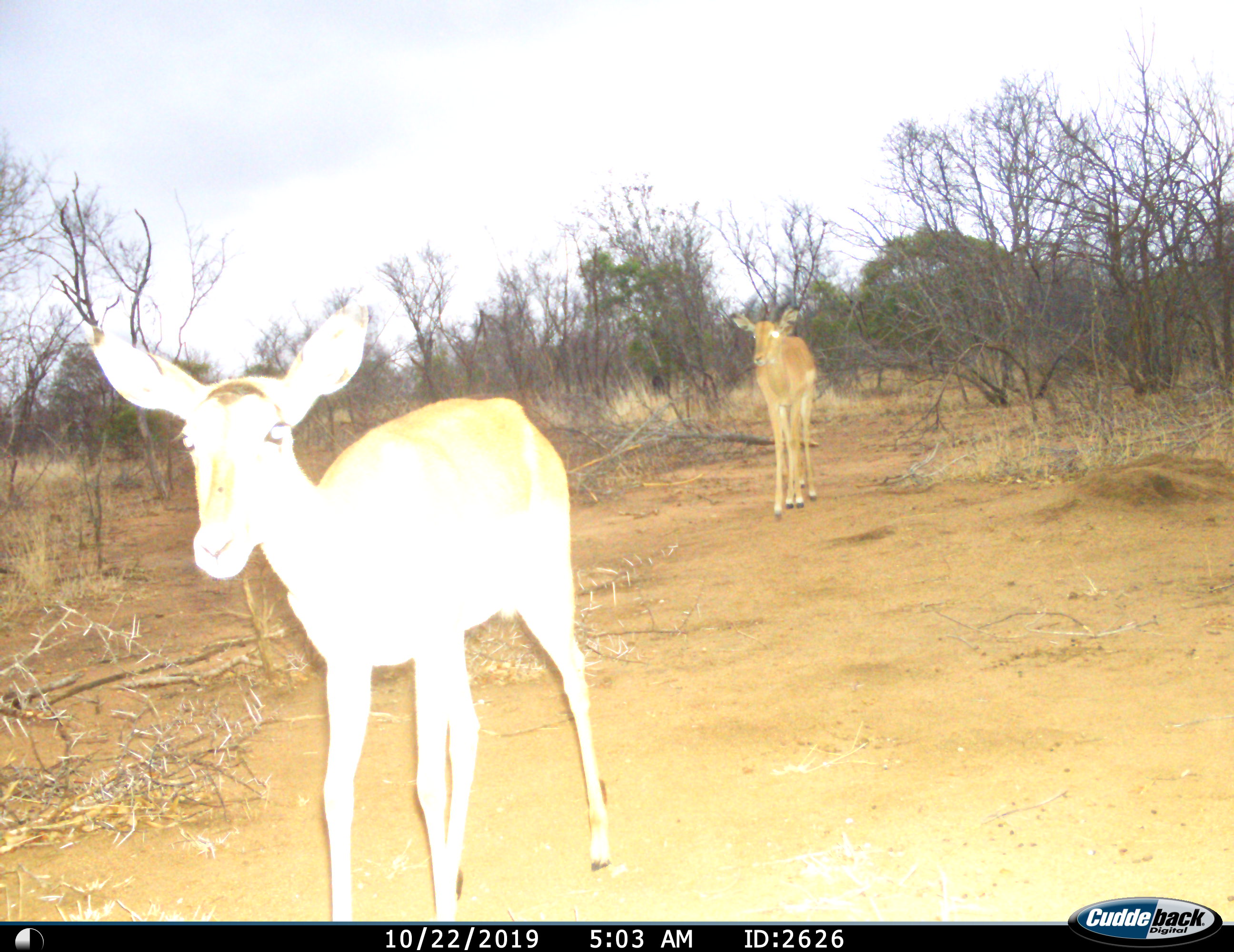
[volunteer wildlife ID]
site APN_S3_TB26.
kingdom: Animalia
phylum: Chordata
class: Mammalia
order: Artiodactyla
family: Bovidae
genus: Aepyceros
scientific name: Aepyceros melampus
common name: impala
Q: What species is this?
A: Impala (Aepyceros melampus).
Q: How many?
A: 2.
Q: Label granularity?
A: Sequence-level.